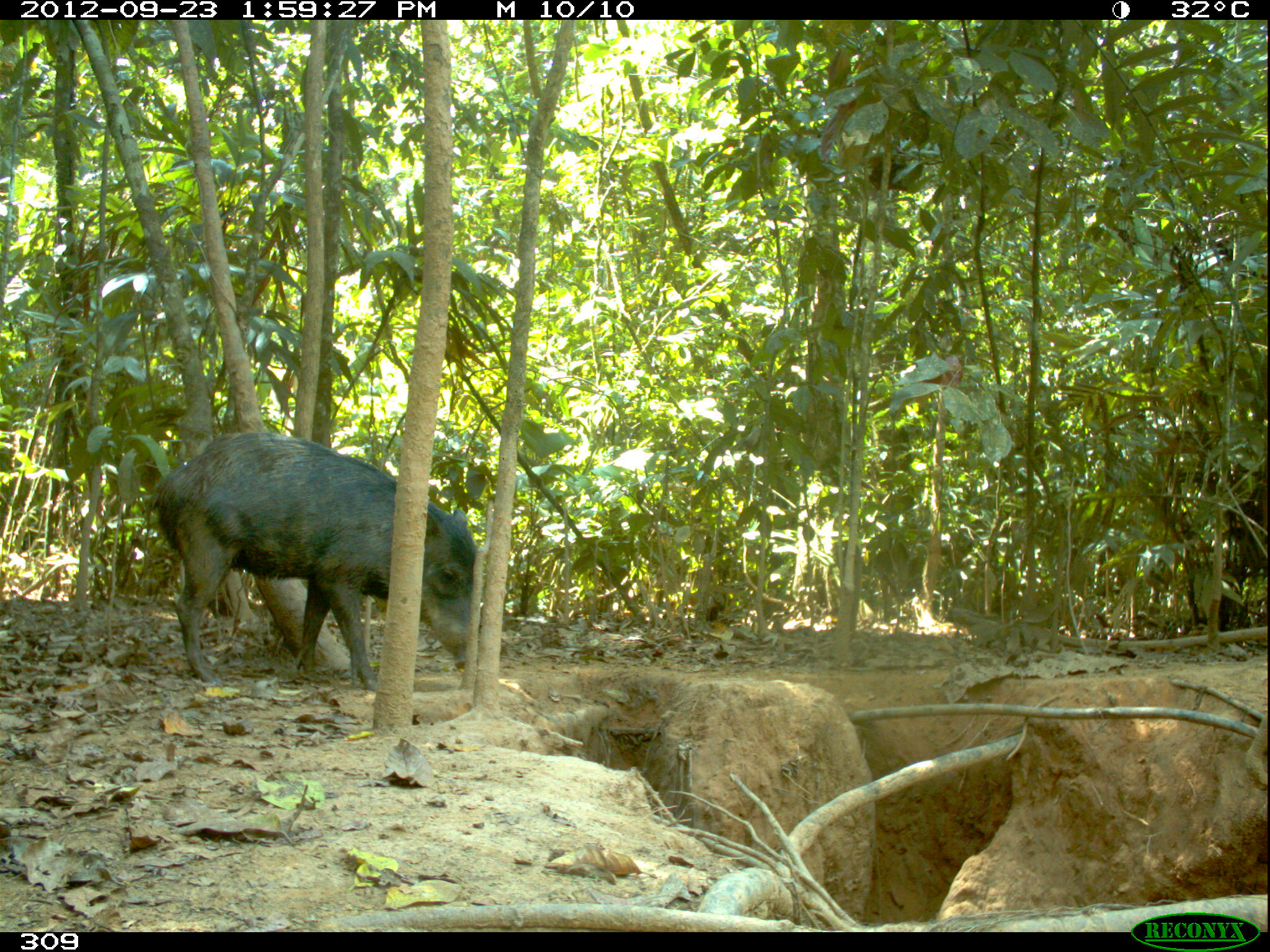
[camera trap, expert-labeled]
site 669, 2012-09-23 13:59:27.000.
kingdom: Animalia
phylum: Chordata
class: Mammalia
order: Artiodactyla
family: Tayassuidae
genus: Tayassu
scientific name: Tayassu pecari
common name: white-lipped peccary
Tayassu pecari (white-lipped peccary).